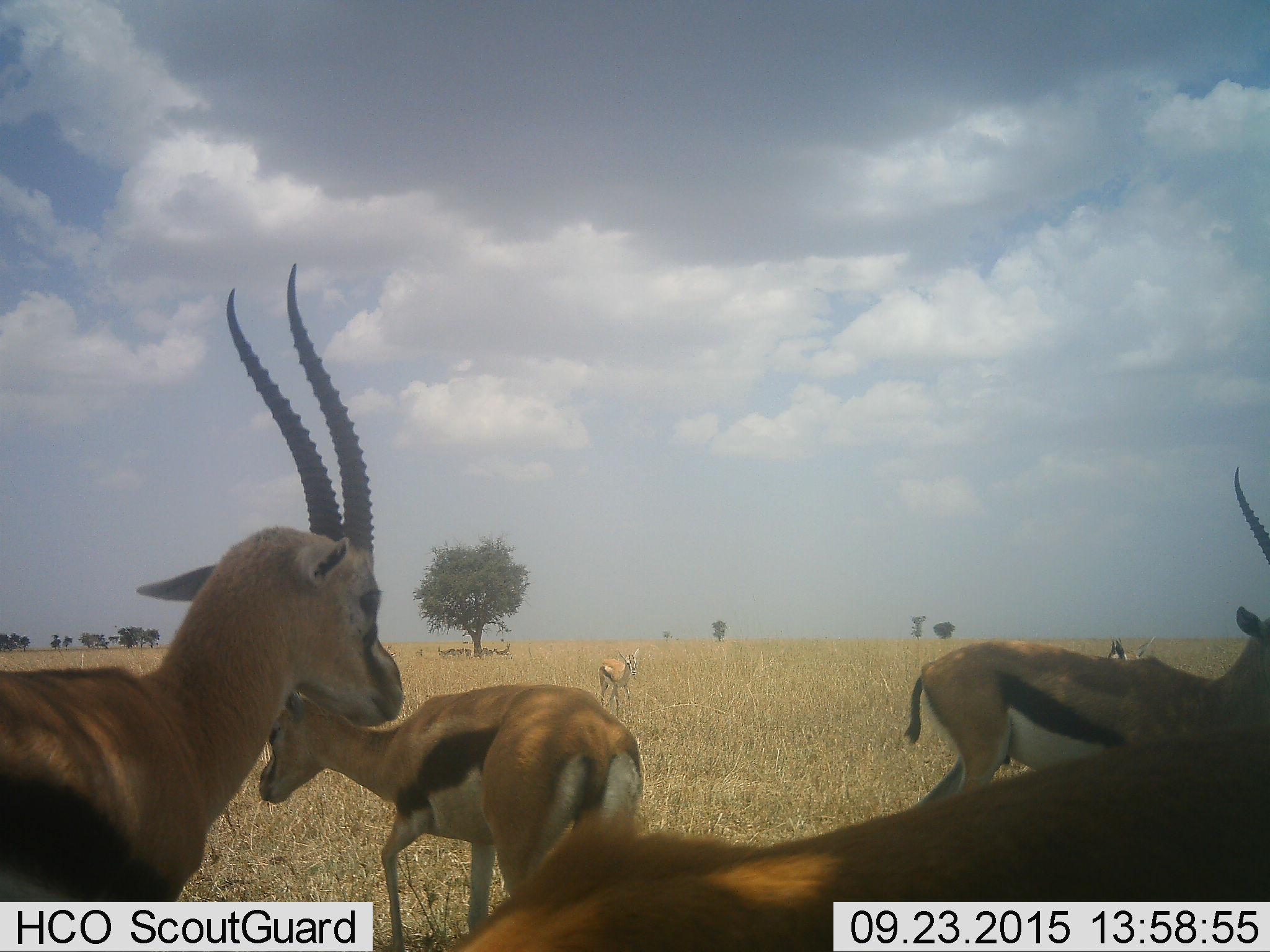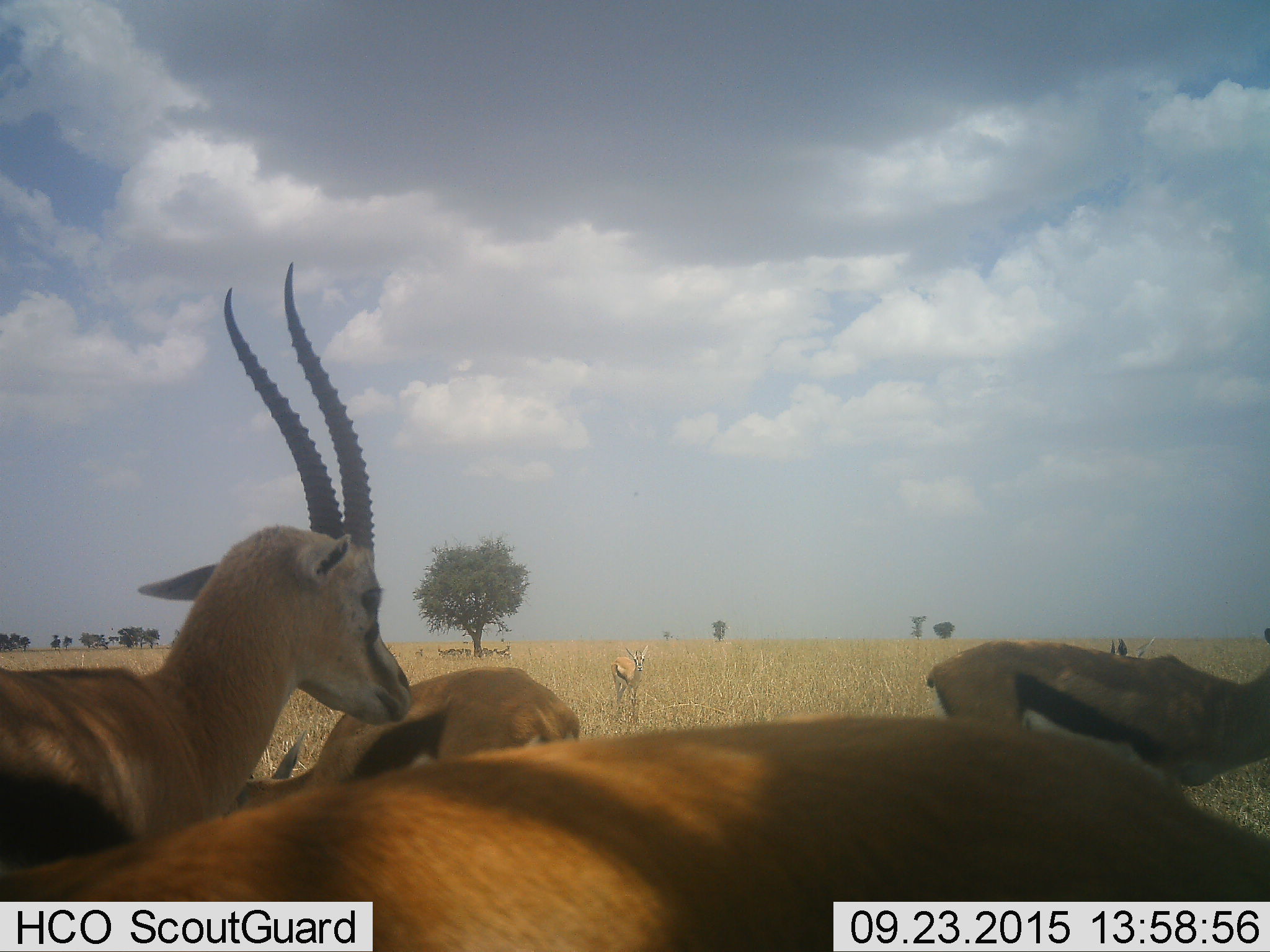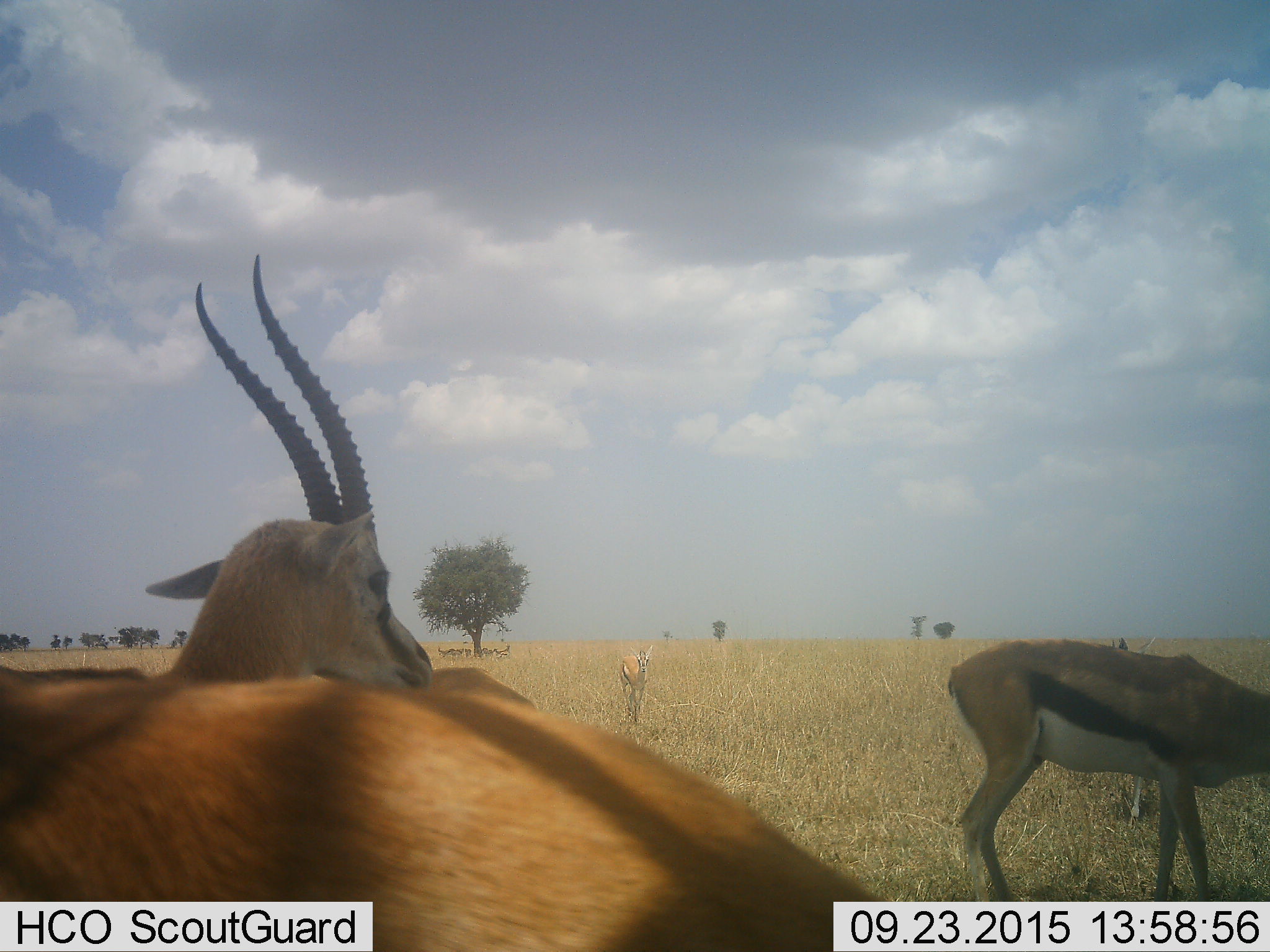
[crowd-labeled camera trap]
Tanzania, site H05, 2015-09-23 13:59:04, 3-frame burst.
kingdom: Animalia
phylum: Chordata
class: Mammalia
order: Artiodactyla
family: Bovidae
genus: Eudorcas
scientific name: Eudorcas thomsonii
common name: thomson's gazelle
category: gazellethomsons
Gazellethomsons (thomson's gazelle) (Eudorcas thomsonii), count 6. Behavior (volunteer vote fractions): standing 90%, resting 0%, moving 60%, interacting 20%. Young present (vote fraction): 30%. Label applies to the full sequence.